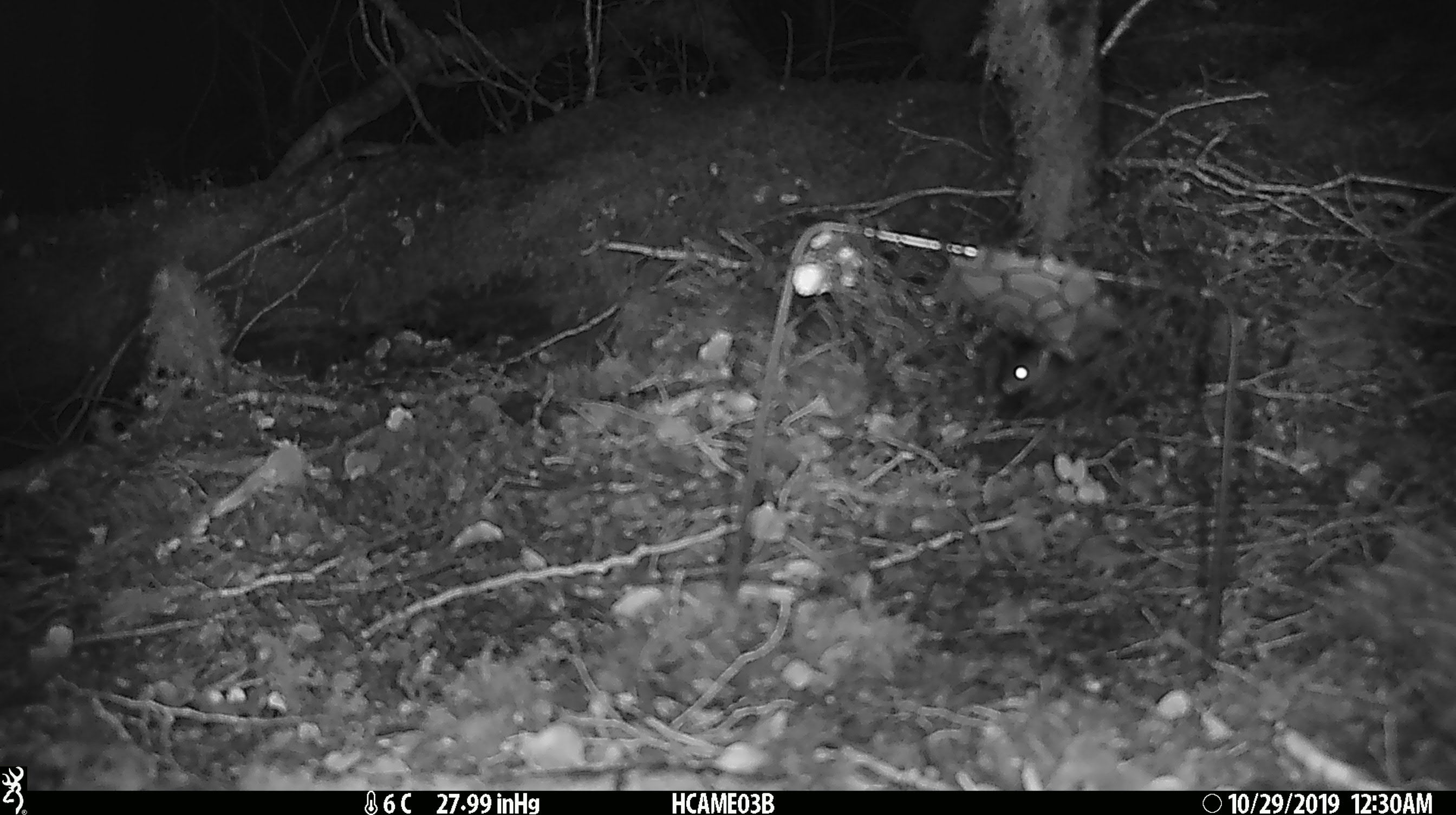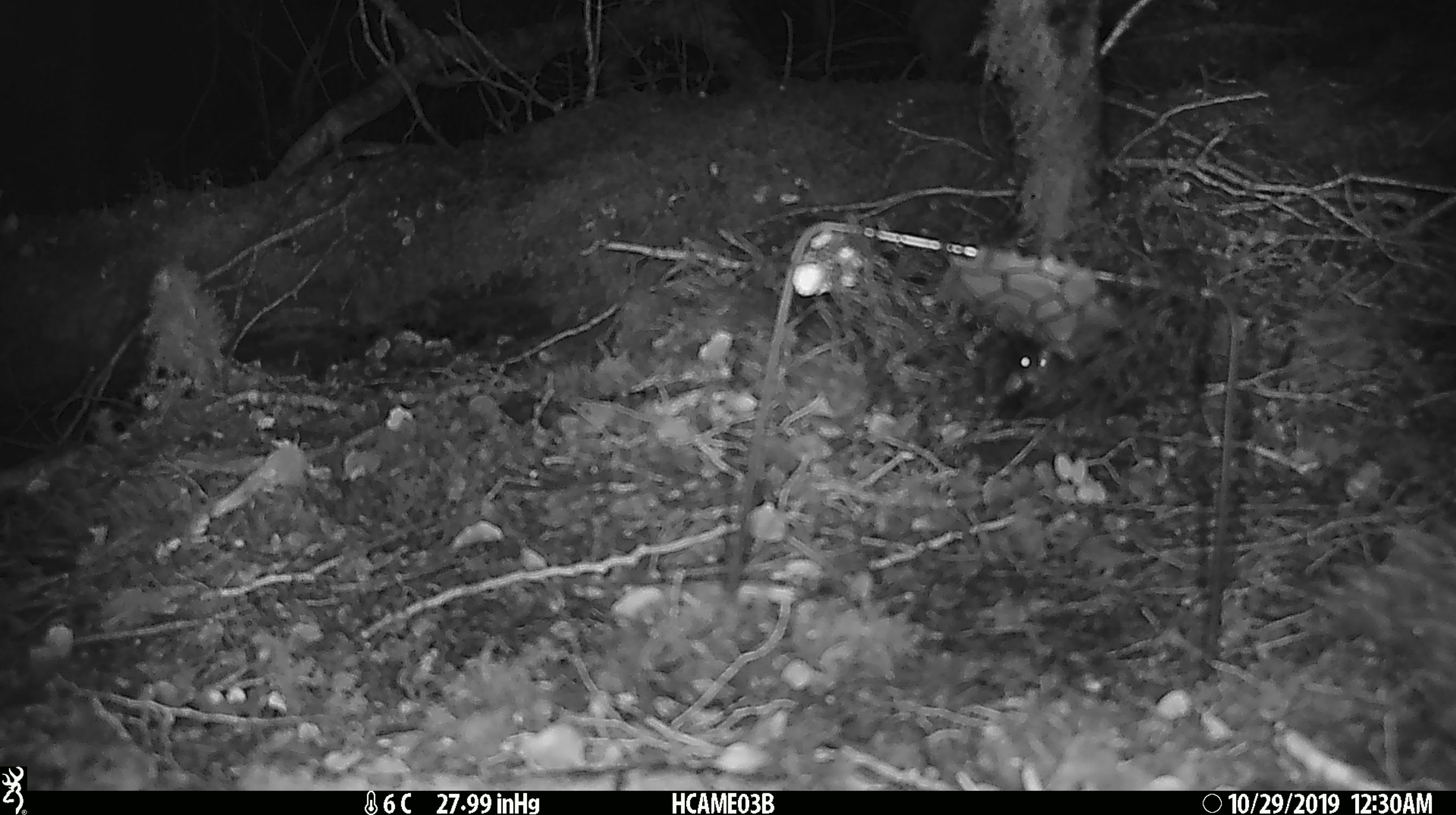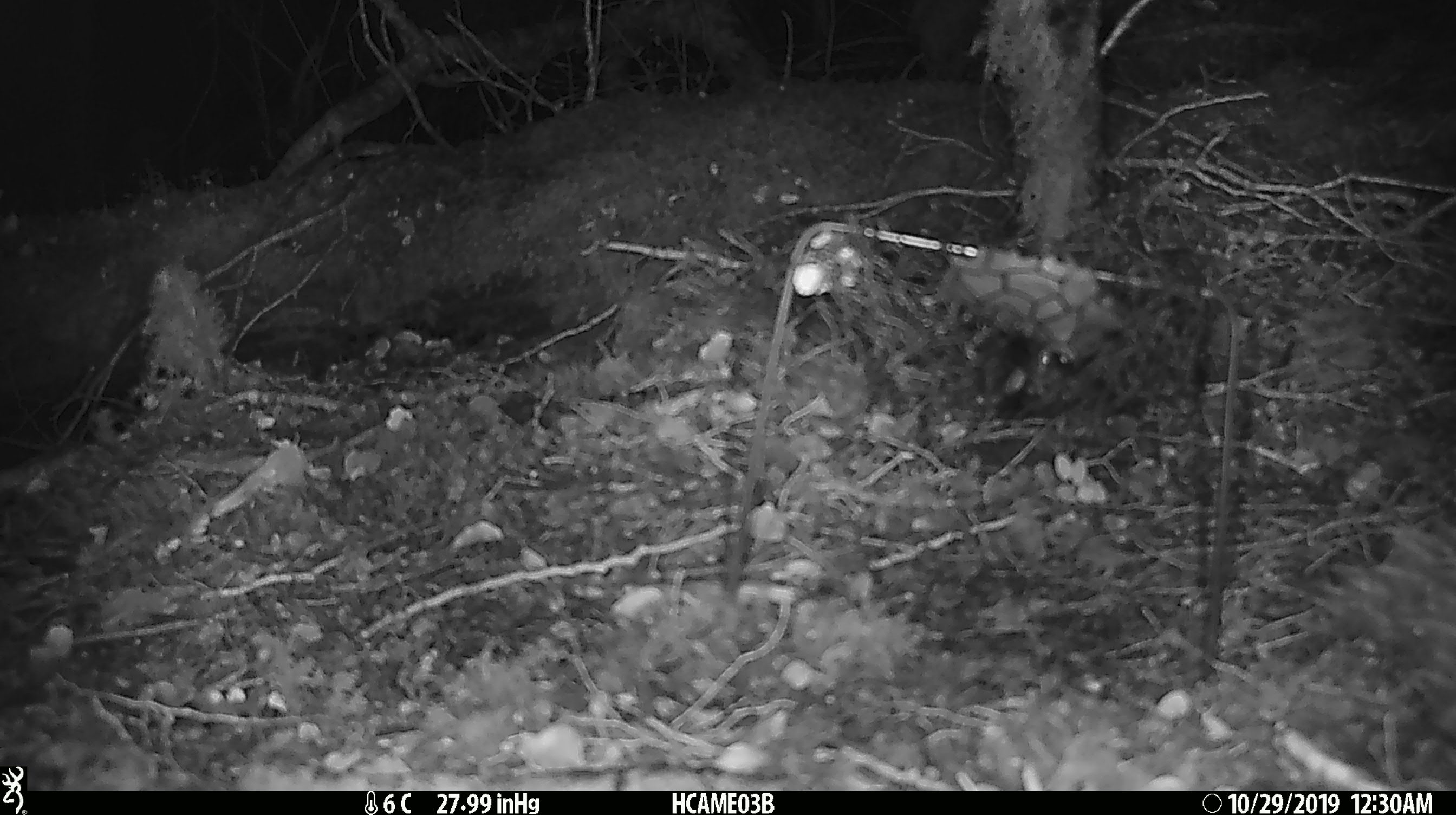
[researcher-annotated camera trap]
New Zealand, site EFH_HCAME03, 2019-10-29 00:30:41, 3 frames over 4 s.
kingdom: Animalia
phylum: Chordata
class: Mammalia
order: Rodentia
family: Muridae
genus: Mus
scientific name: Mus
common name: mouse